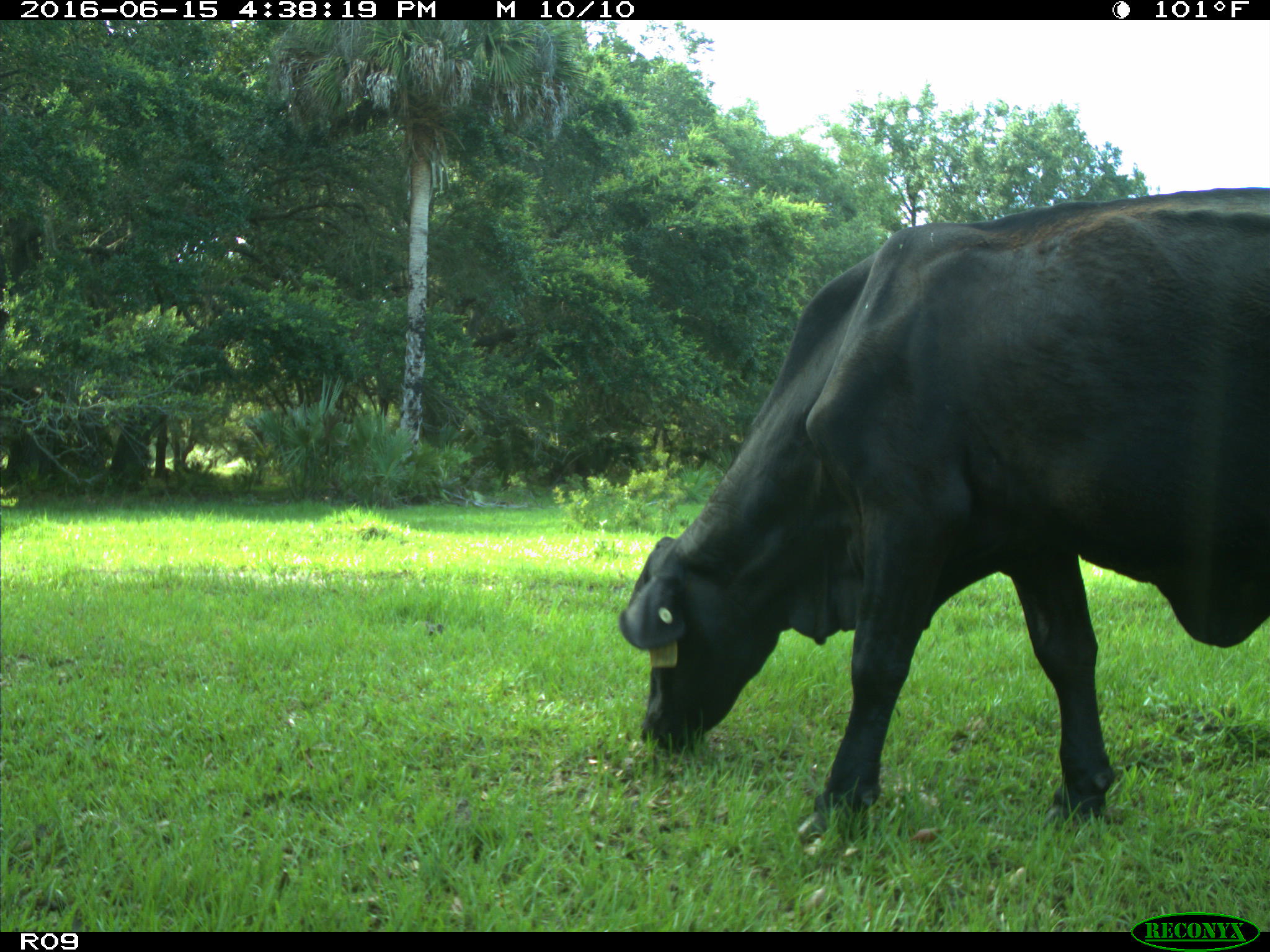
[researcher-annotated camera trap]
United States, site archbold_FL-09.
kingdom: Animalia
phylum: Chordata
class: Mammalia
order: Artiodactyla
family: Bovidae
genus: Bos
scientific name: Bos taurus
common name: domestic cow